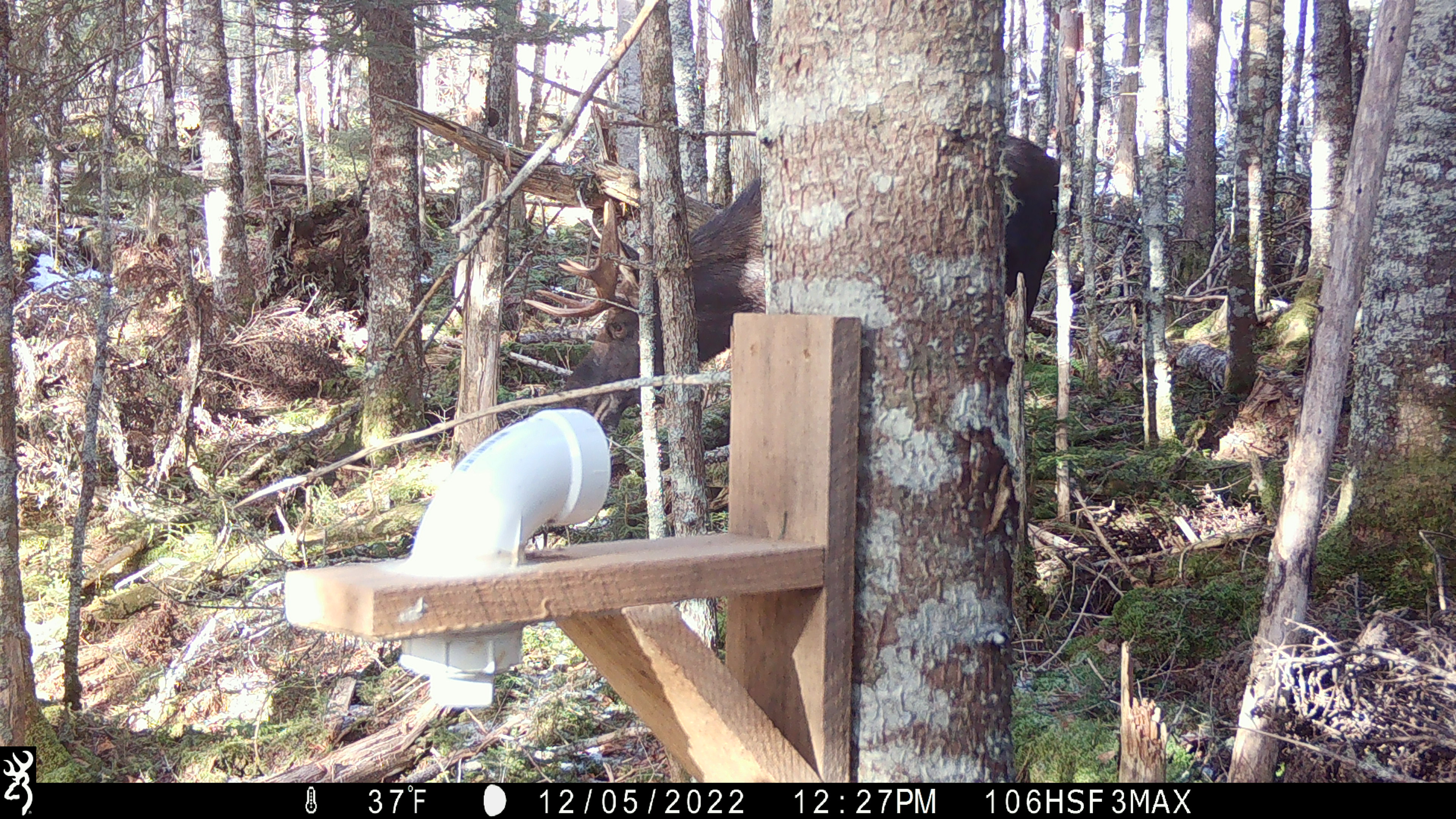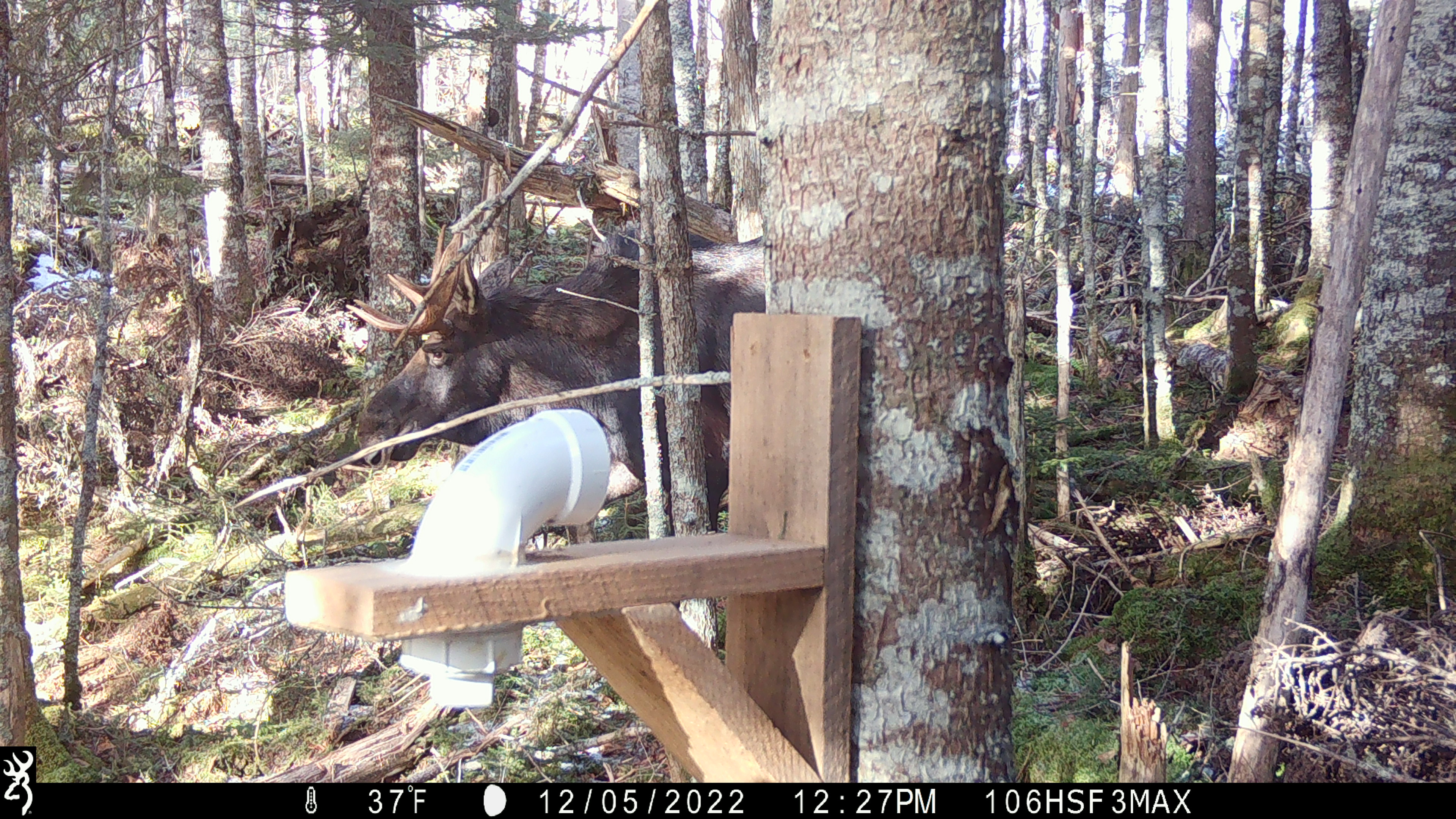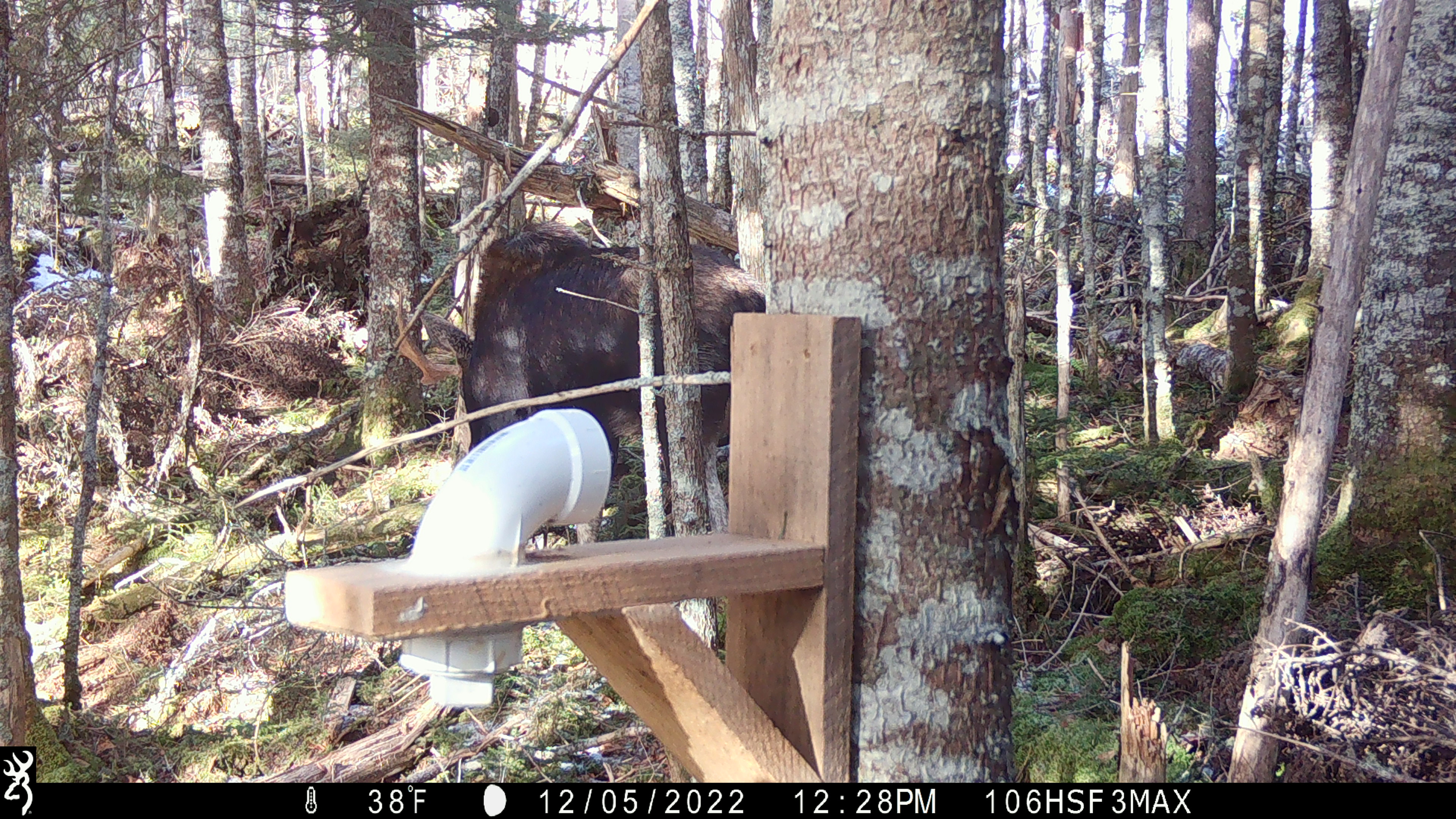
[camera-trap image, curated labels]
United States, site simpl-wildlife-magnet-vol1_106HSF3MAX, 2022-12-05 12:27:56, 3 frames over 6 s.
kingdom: Animalia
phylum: Chordata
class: Mammalia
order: Artiodactyla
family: Cervidae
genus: Alces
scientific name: Alces alces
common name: moose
Moose (Alces alces).